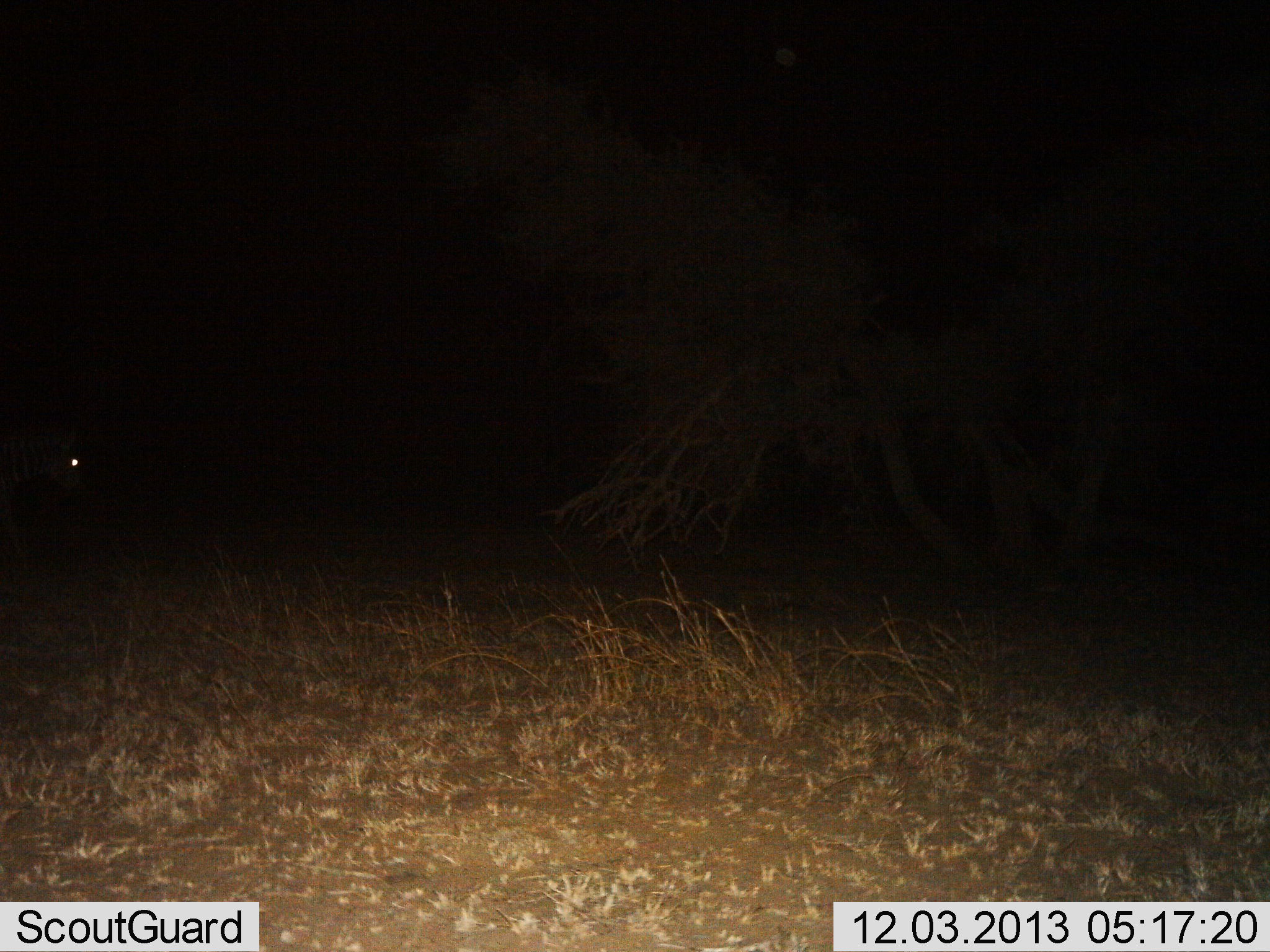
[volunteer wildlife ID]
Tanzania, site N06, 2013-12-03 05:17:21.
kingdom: Animalia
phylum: Chordata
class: Mammalia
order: Perissodactyla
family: Equidae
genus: Equus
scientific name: Equus quagga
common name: plains zebra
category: zebra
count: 1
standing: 44%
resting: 0%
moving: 56%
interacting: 0%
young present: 0%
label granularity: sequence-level